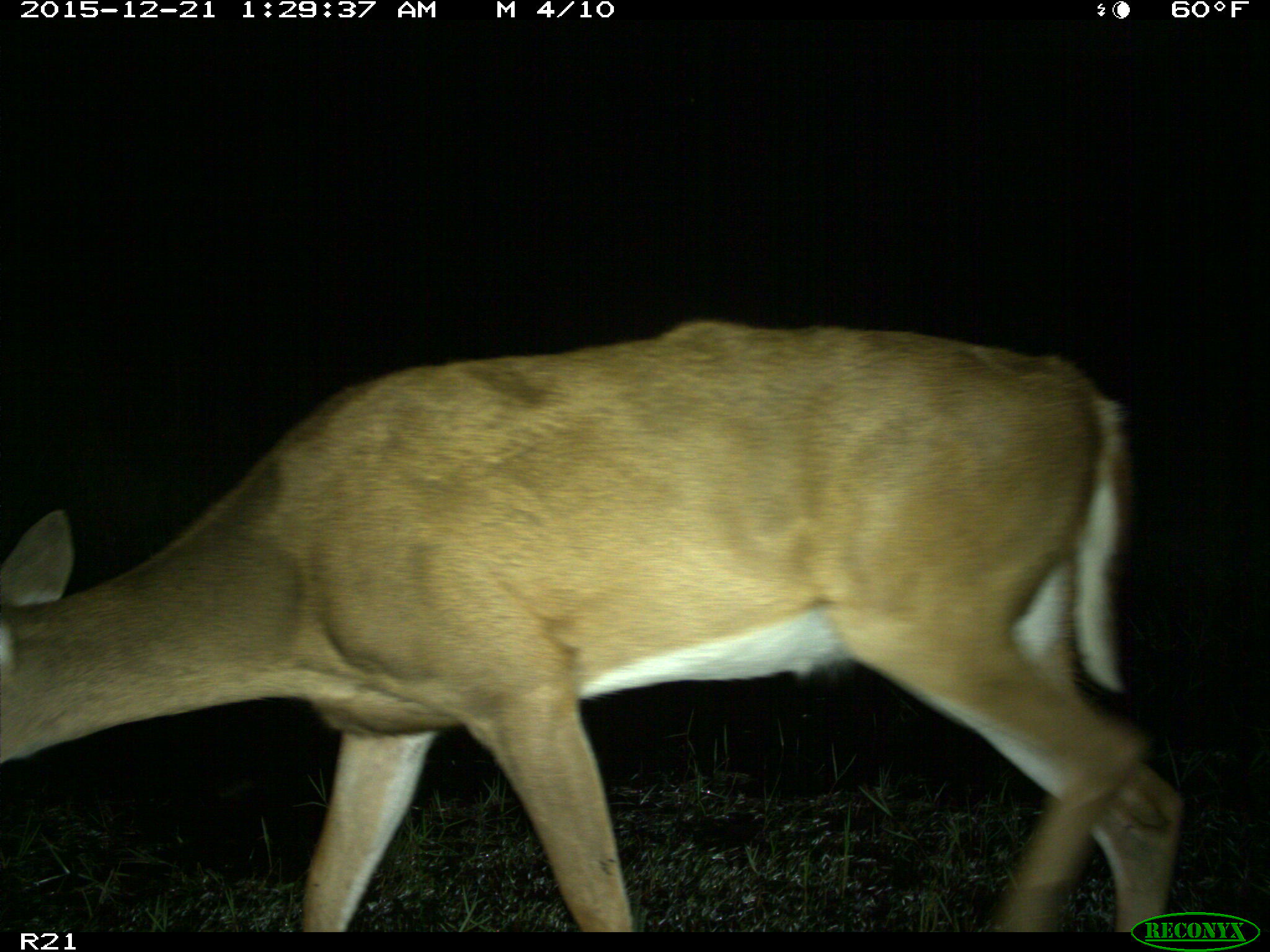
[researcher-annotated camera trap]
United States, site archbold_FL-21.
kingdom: Animalia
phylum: Chordata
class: Mammalia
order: Artiodactyla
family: Cervidae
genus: Odocoileus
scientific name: Odocoileus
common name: deer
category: unidentified deer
Unidentified deer (deer) (Odocoileus).